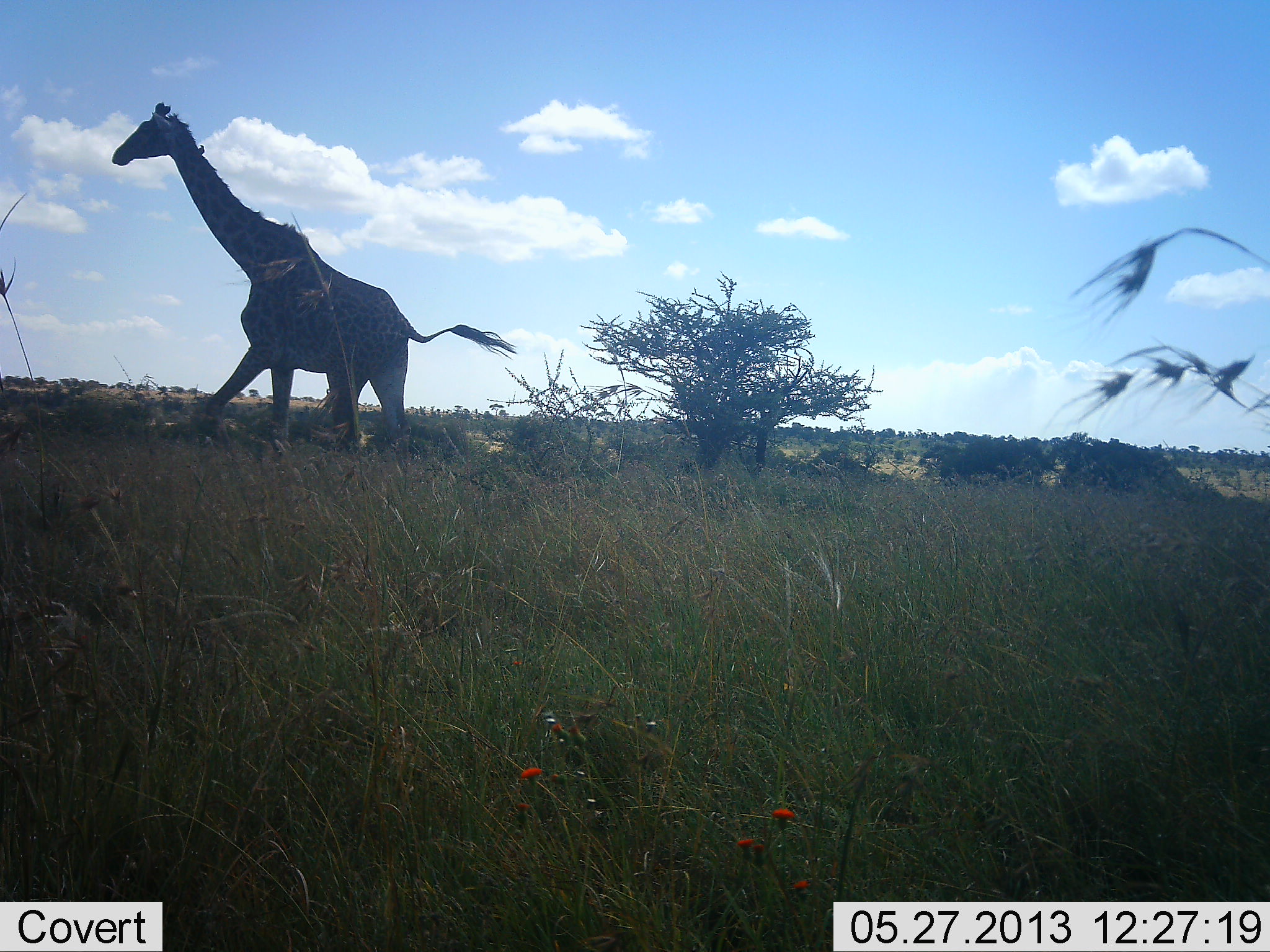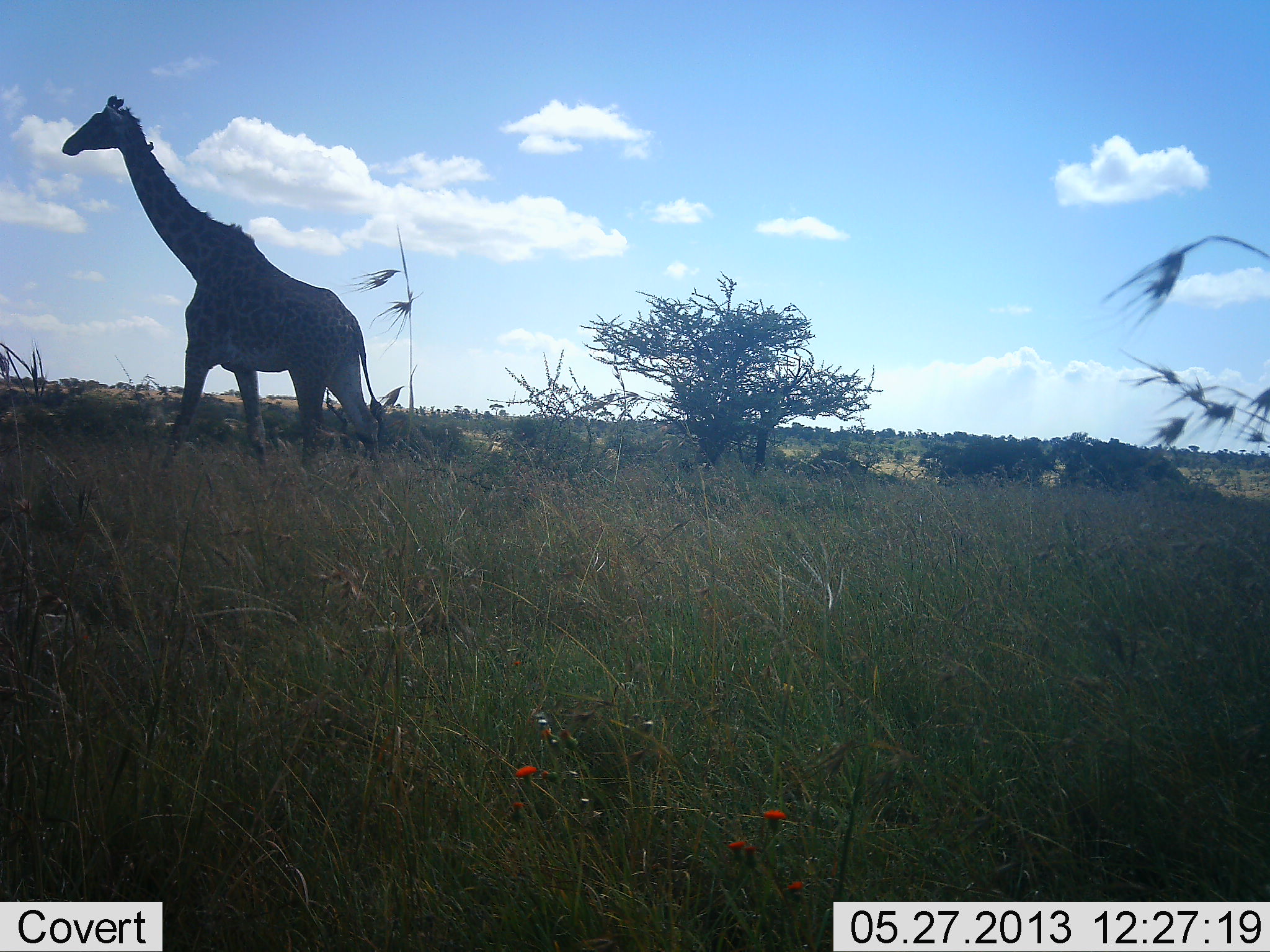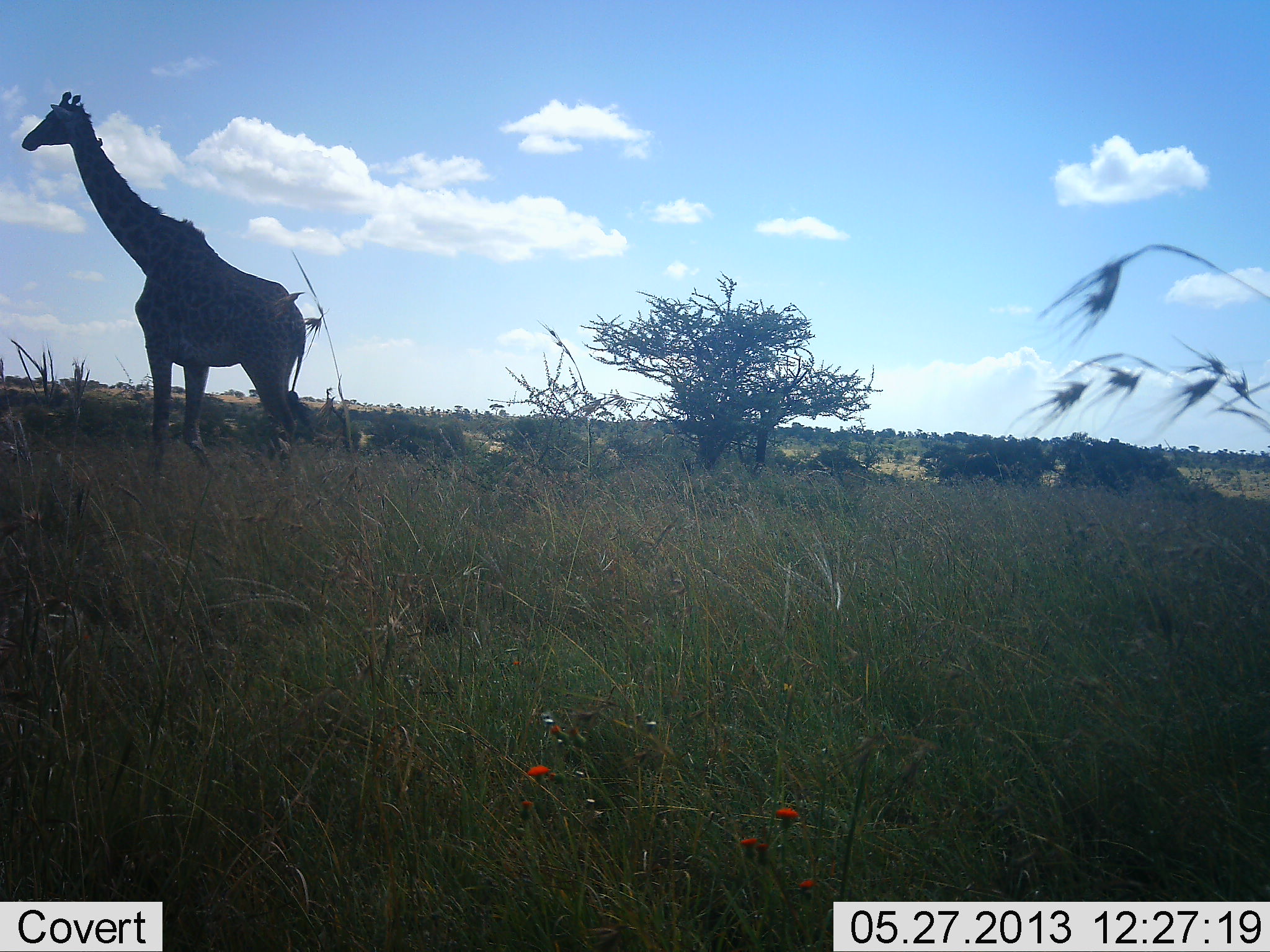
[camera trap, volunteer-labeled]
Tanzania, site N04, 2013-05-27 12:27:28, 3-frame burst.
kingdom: Animalia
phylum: Chordata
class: Mammalia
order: Artiodactyla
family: Giraffidae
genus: Giraffa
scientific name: Giraffa camelopardalis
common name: giraffe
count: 1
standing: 0%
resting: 0%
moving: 100%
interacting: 0%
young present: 0%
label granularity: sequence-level